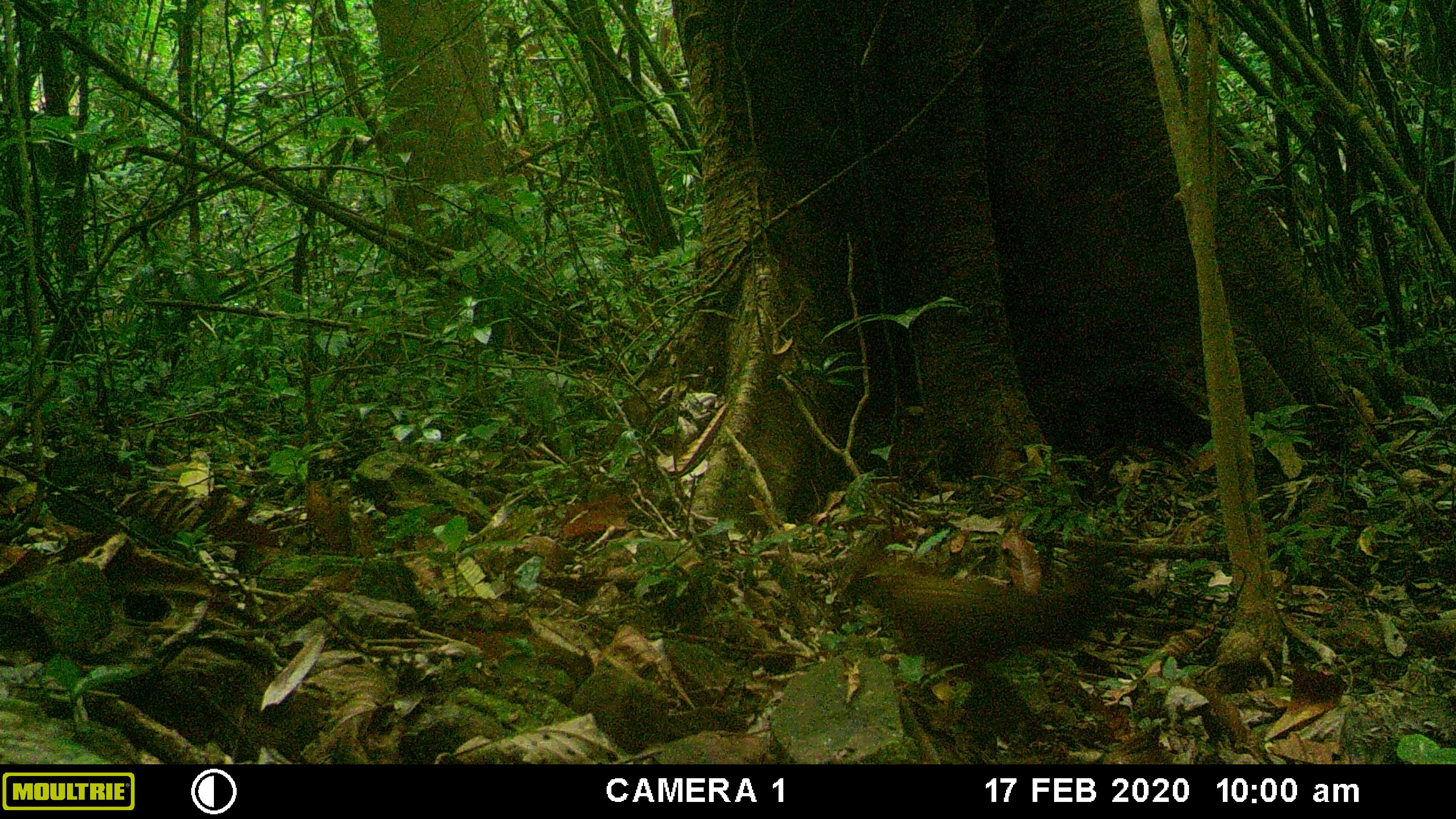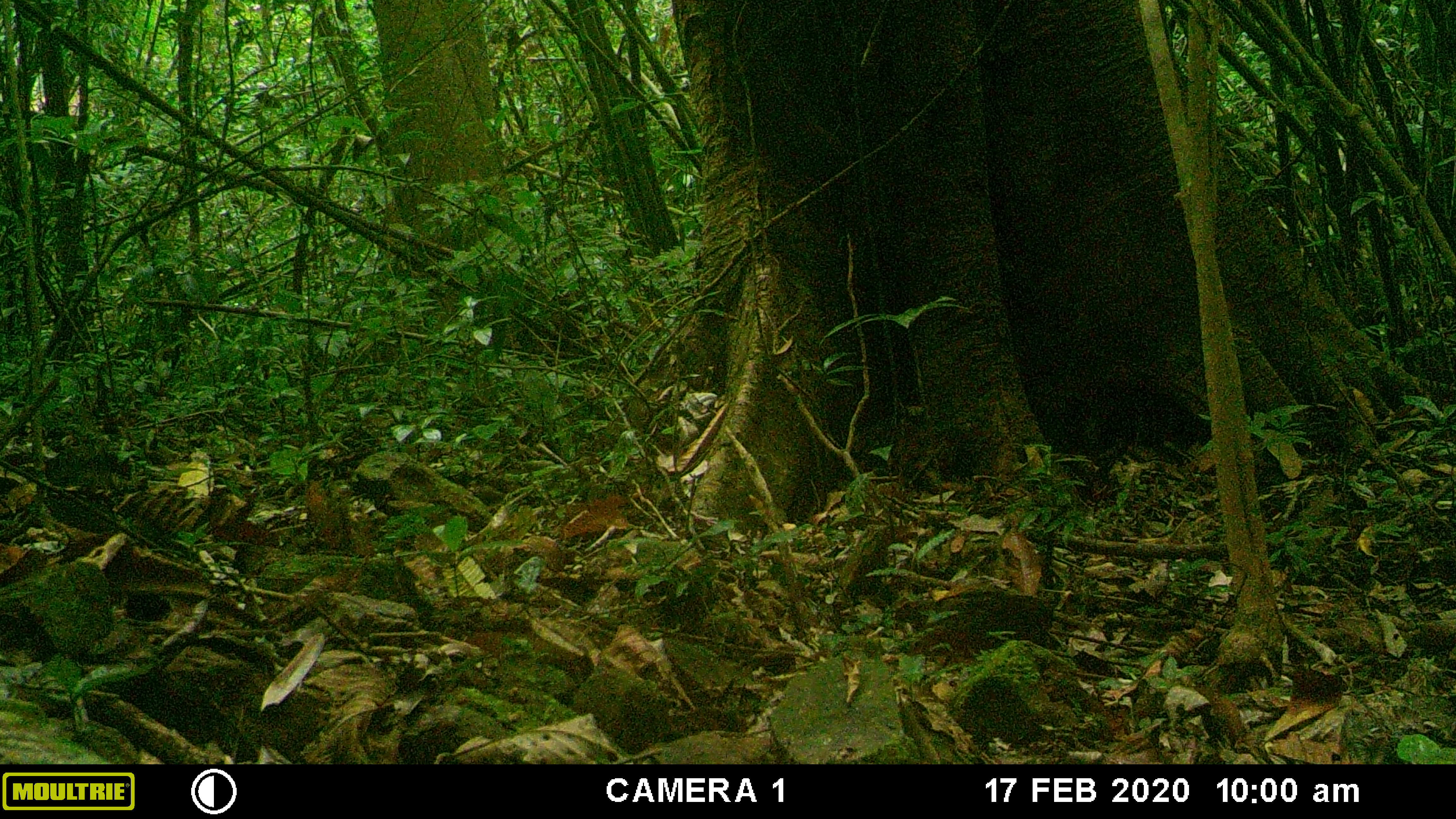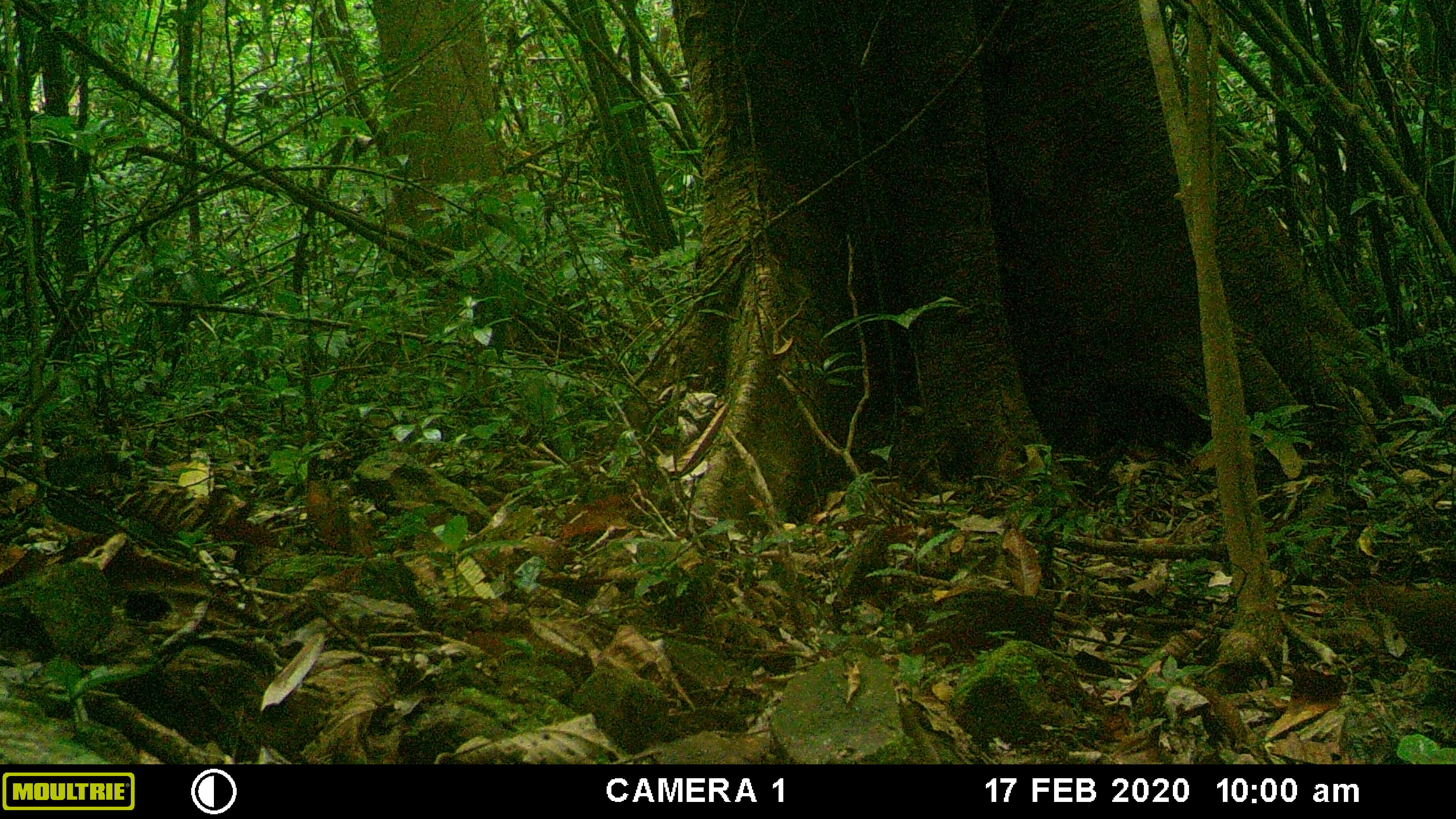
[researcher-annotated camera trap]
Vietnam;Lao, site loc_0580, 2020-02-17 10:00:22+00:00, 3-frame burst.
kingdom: Animalia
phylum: Chordata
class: Aves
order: Galliformes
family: Phasianidae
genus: Gallus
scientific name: Gallus gallus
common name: red junglefowl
Red junglefowl (Gallus gallus). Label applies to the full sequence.